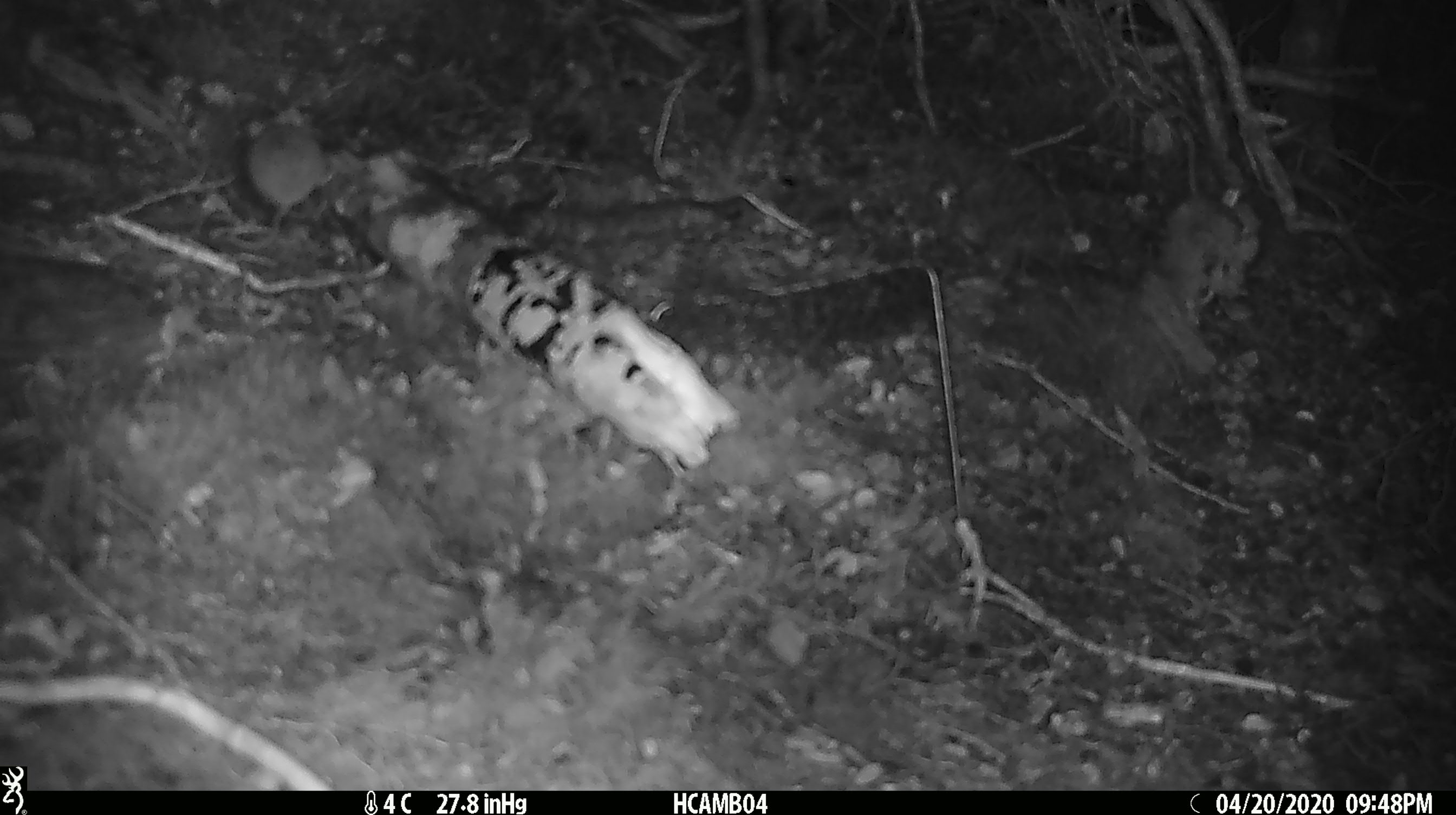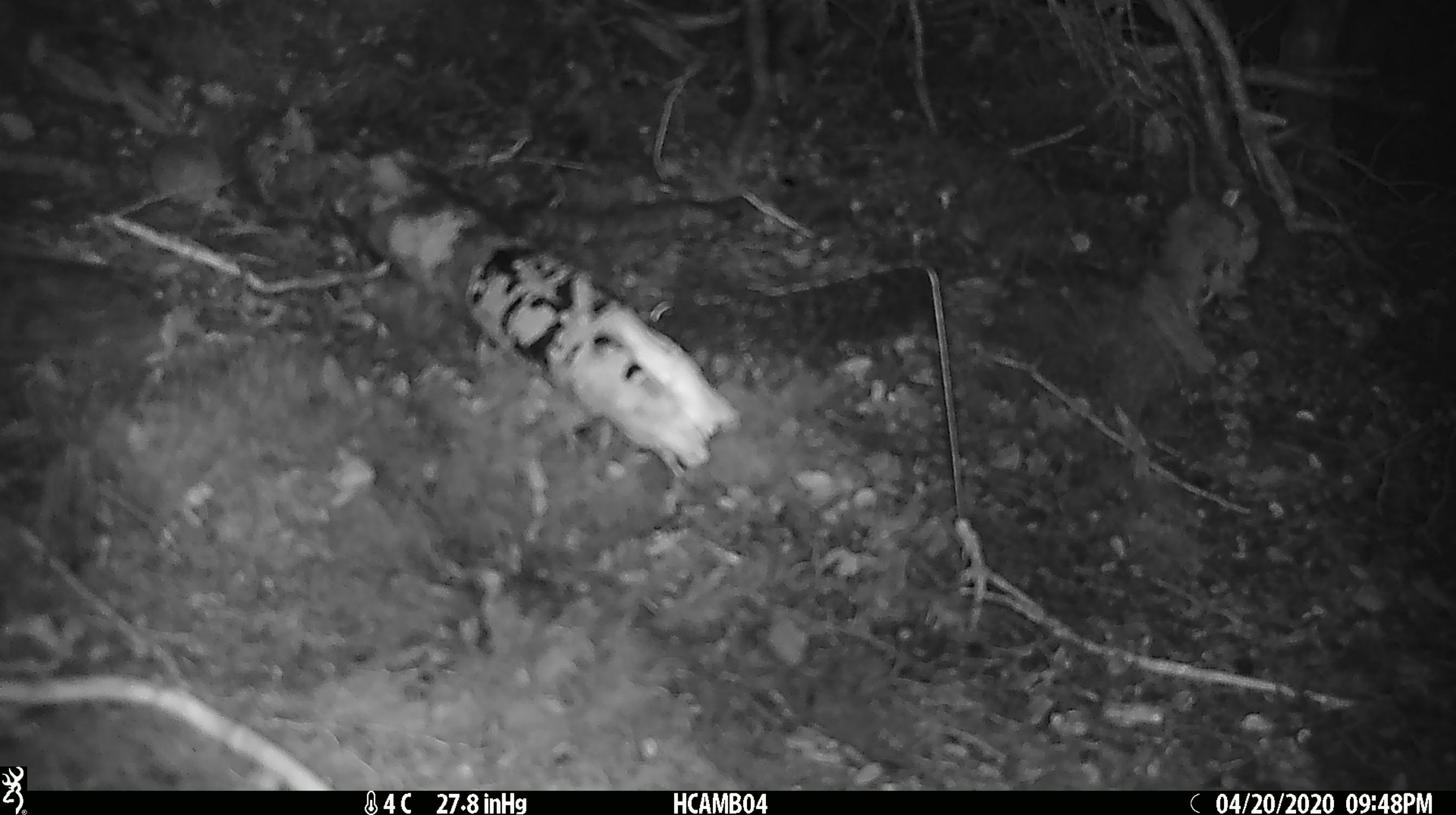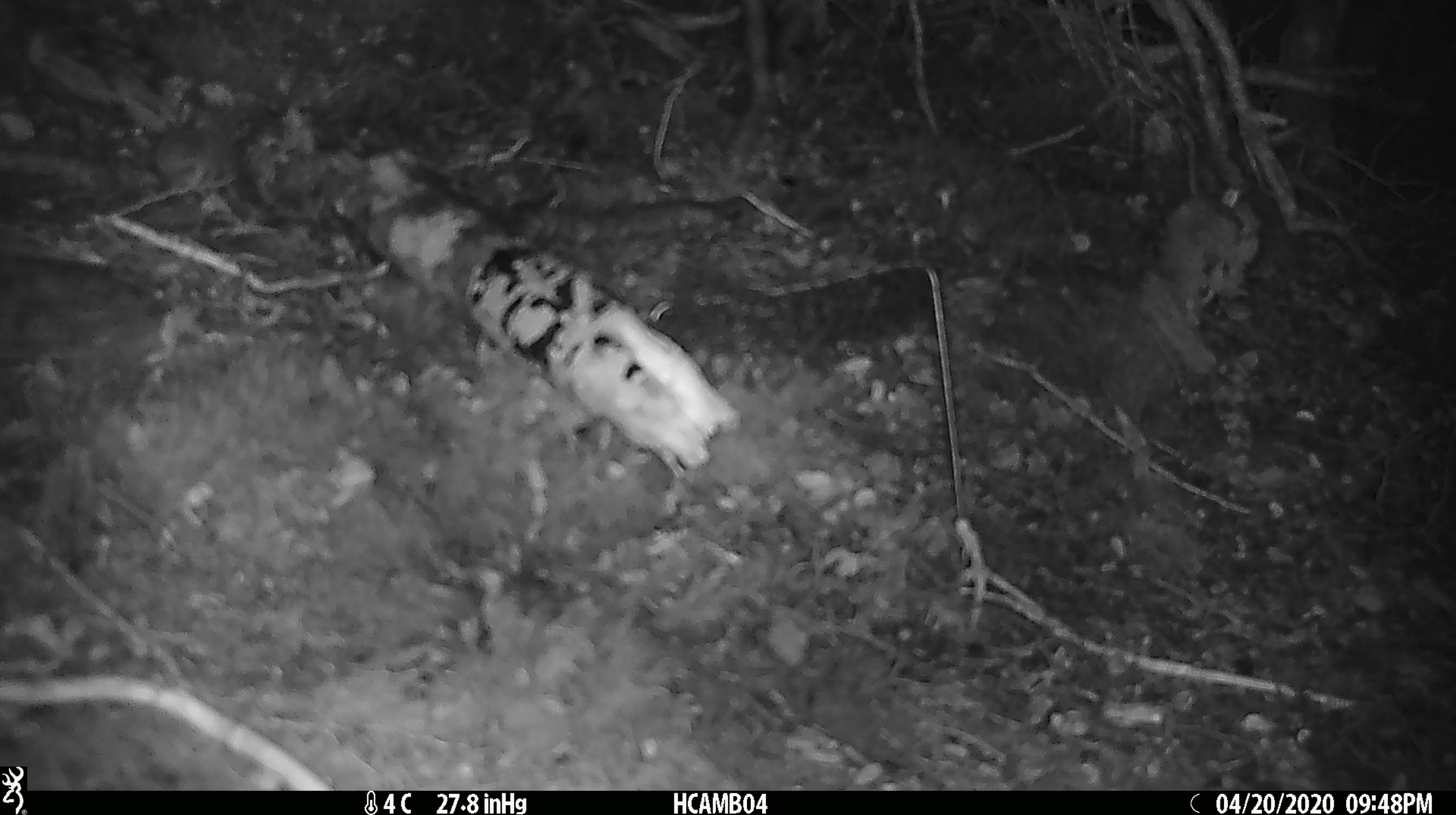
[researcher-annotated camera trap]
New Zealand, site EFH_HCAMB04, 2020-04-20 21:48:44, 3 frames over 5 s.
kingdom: Animalia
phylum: Chordata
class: Mammalia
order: Rodentia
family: Muridae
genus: Mus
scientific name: Mus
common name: mouse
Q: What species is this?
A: Mouse (Mus).